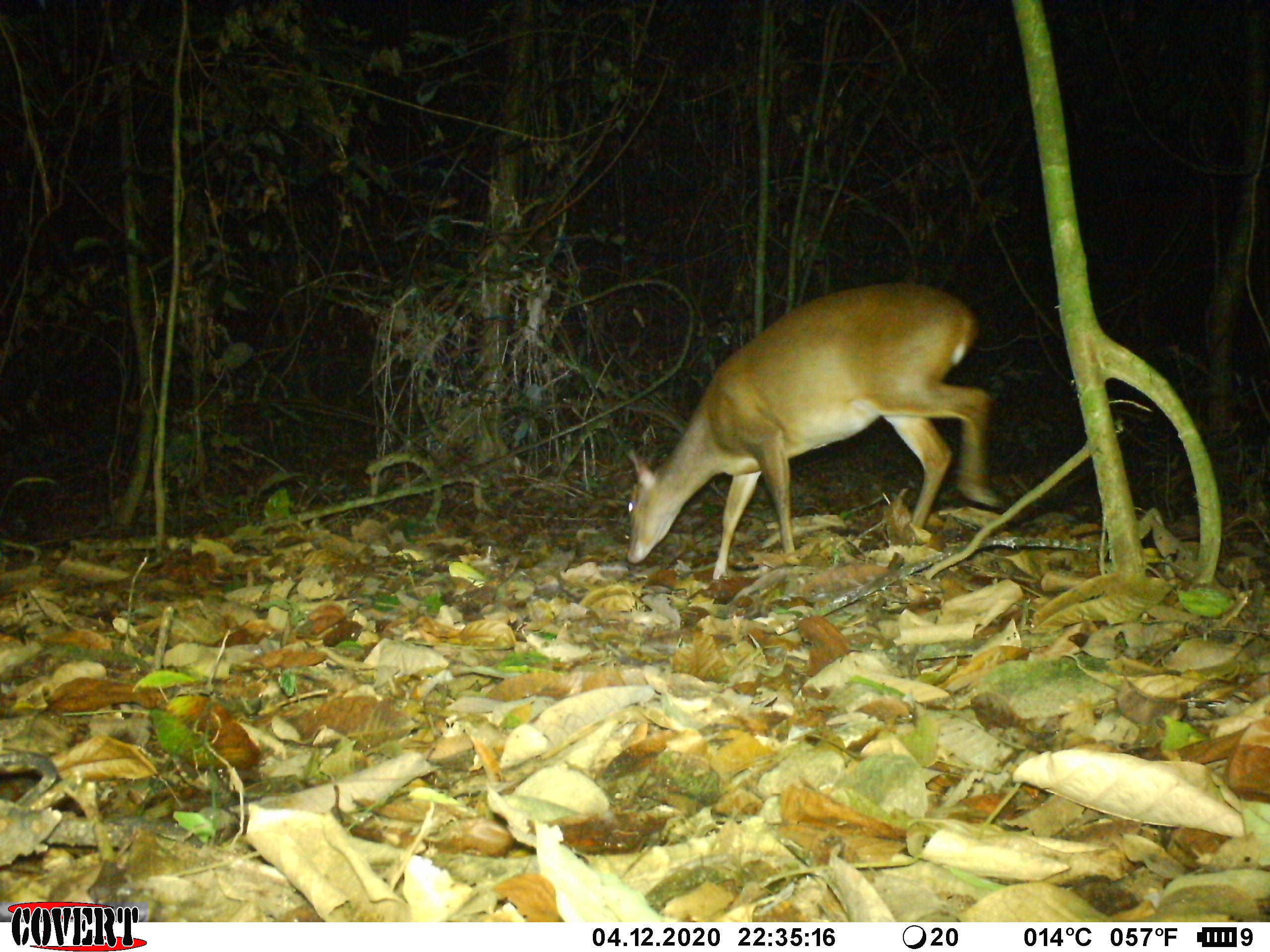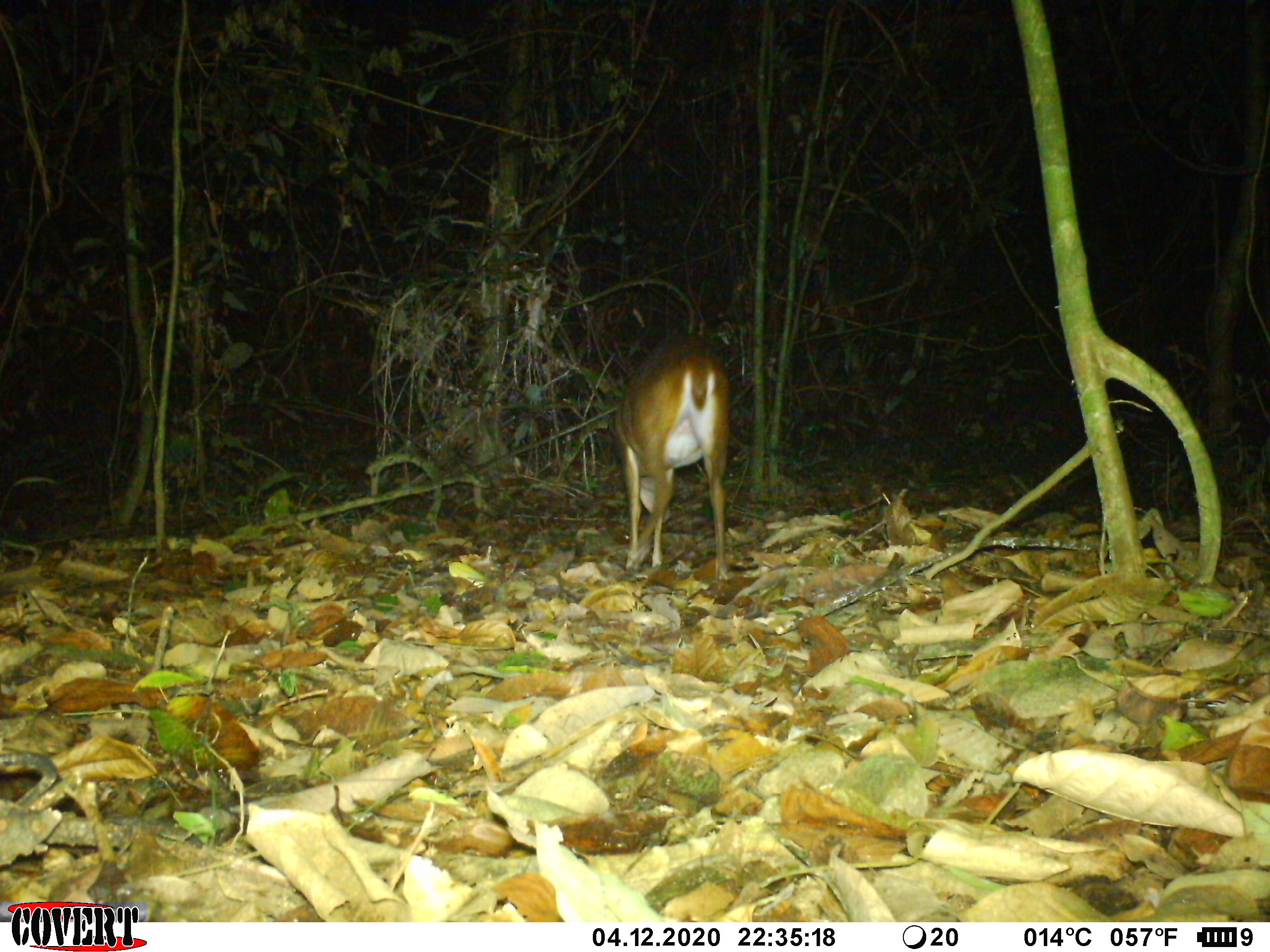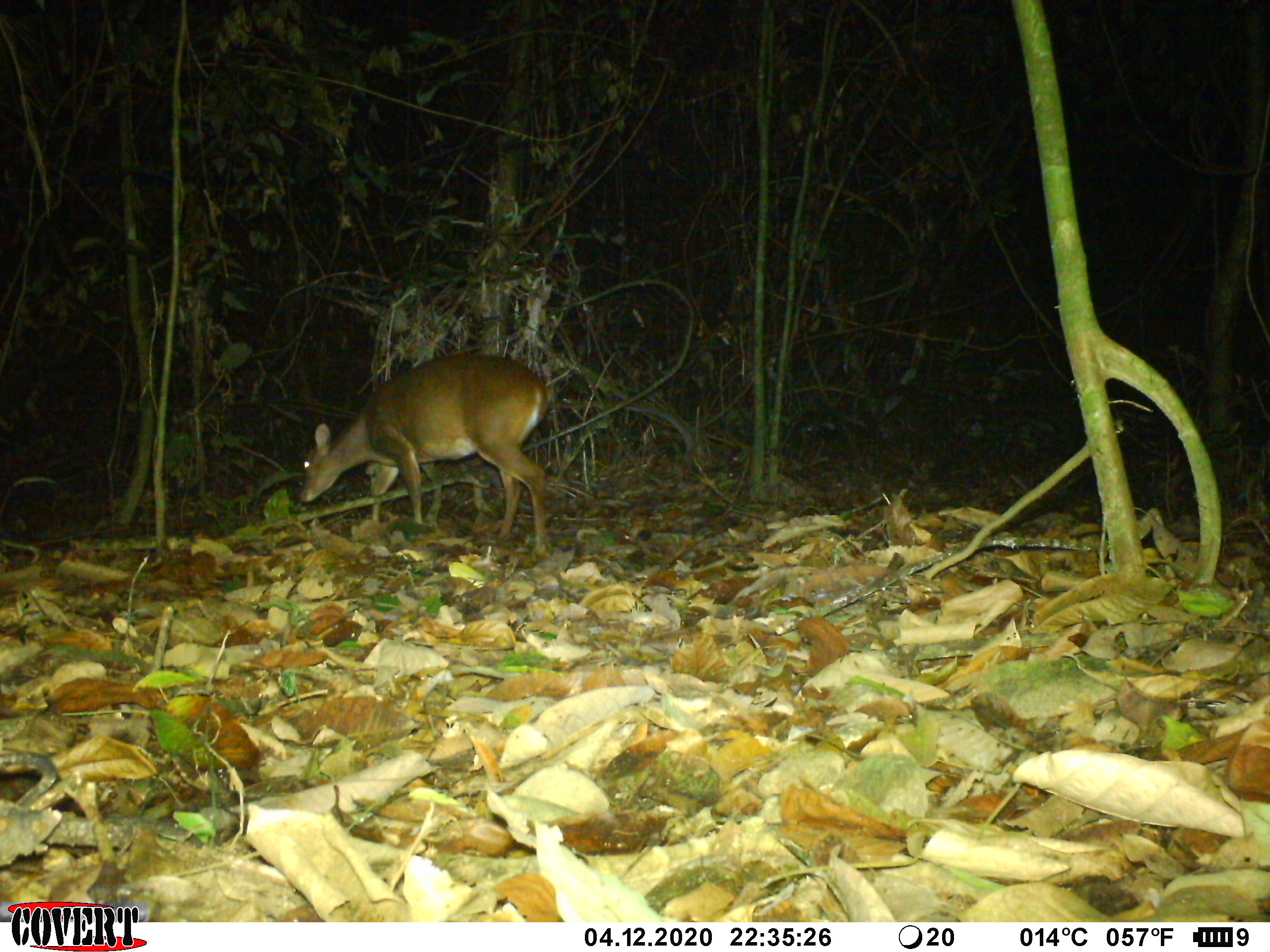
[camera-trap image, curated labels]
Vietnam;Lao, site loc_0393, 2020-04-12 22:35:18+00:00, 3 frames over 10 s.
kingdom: Animalia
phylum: Chordata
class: Mammalia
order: Artiodactyla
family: Cervidae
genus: Muntiacus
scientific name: Muntiacus vuquangensis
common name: large-antlered muntjac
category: large antlered muntjac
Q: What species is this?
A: Large antlered muntjac (large-antlered muntjac) (Muntiacus vuquangensis).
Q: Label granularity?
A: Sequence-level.